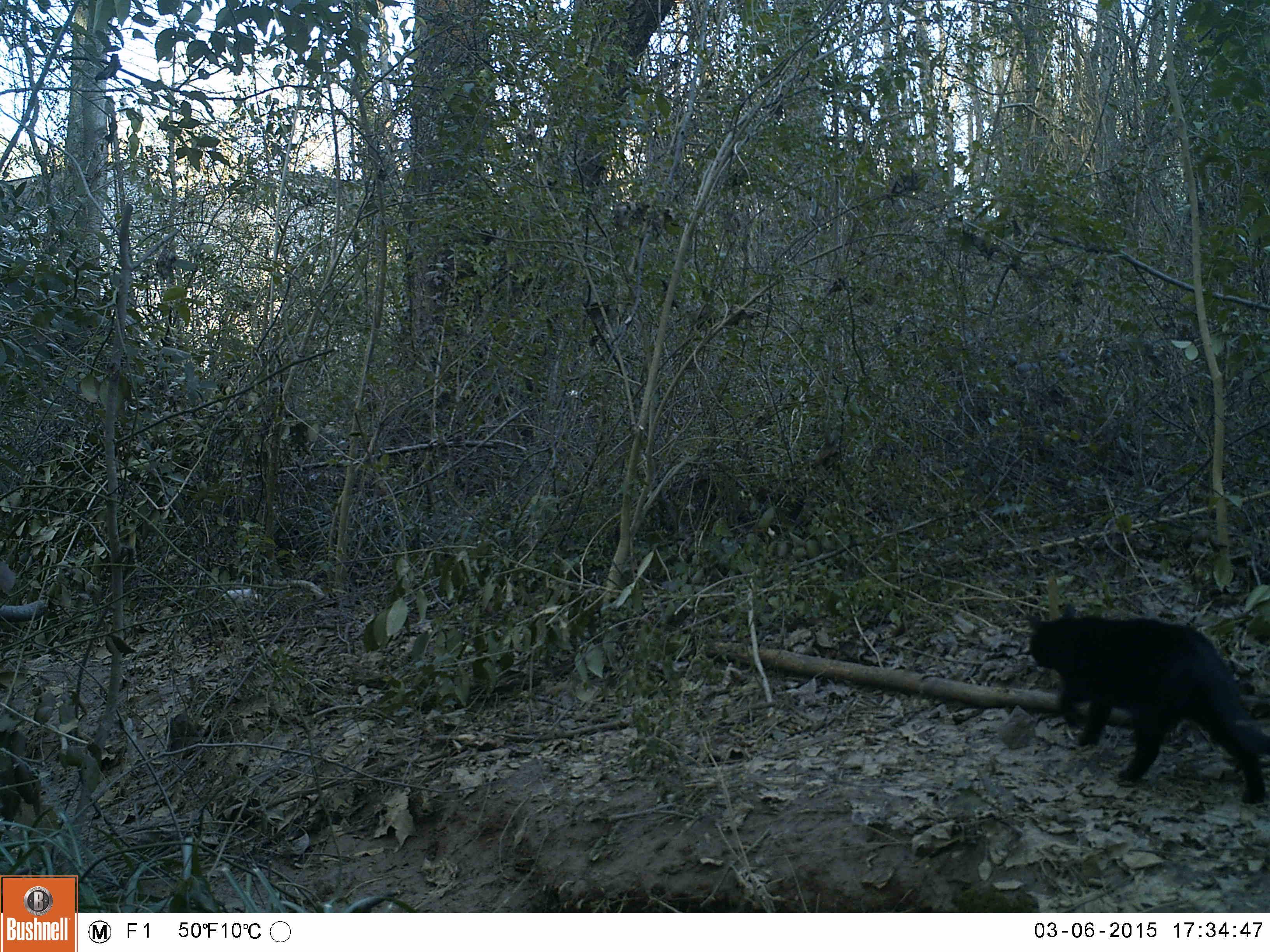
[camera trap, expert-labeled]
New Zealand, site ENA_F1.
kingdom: Animalia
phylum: Chordata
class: Mammalia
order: Carnivora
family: Felidae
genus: Felis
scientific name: Felis catus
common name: domestic cat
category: cat